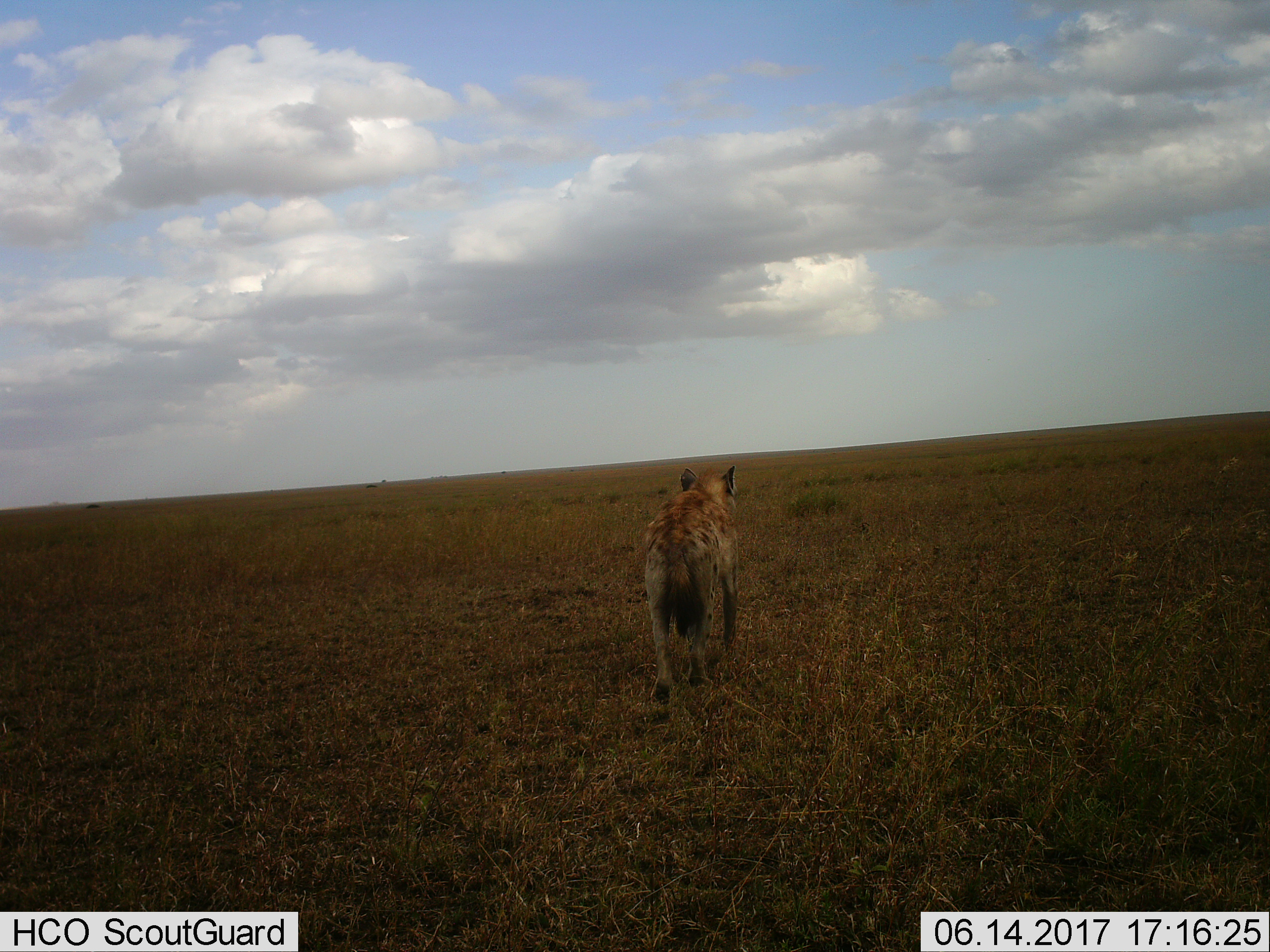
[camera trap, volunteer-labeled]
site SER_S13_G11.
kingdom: Animalia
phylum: Chordata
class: Mammalia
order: Carnivora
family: Hyaenidae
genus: Crocuta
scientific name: Crocuta crocuta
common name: spotted hyena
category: hyenaspotted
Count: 1.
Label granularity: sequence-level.